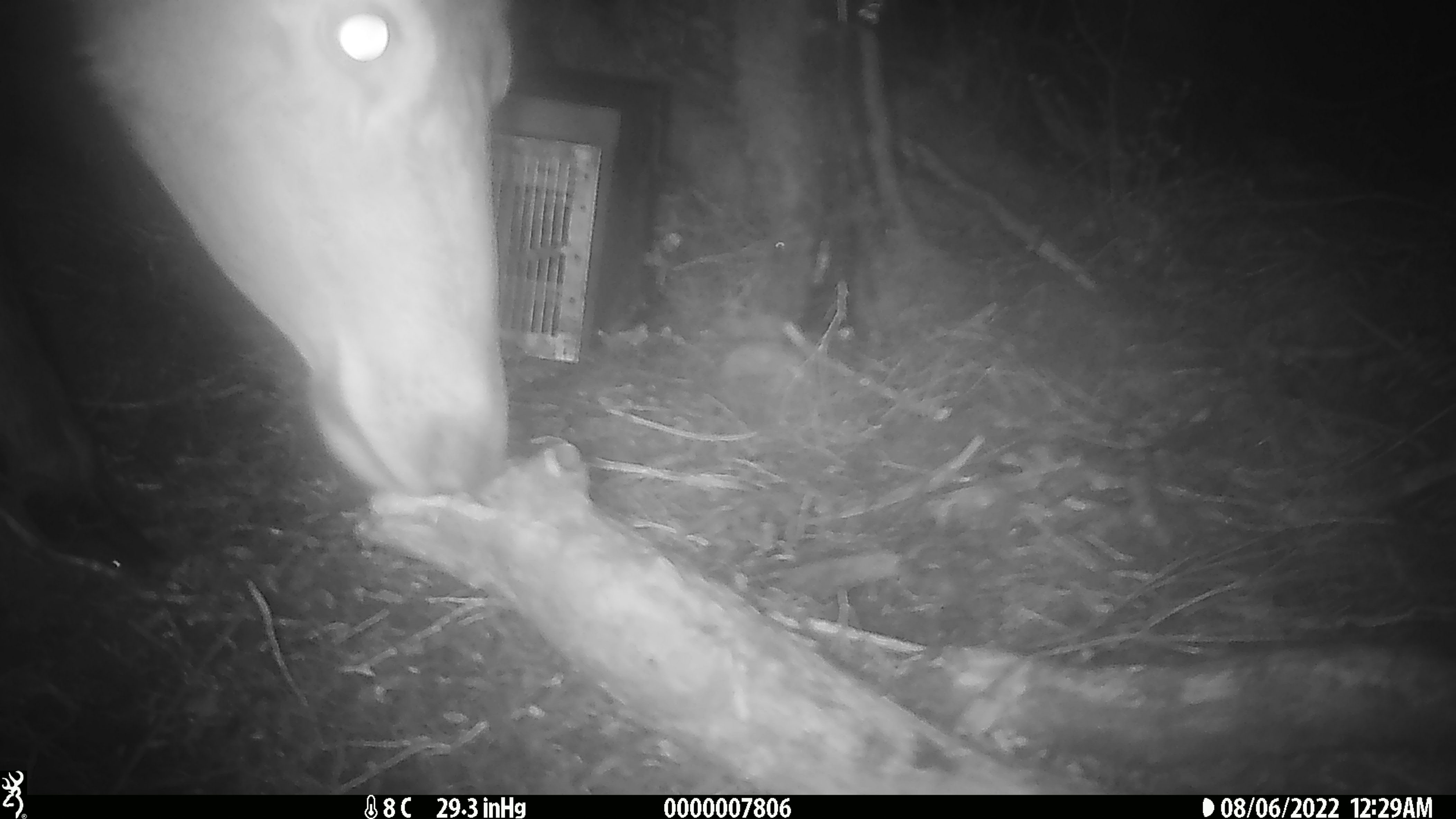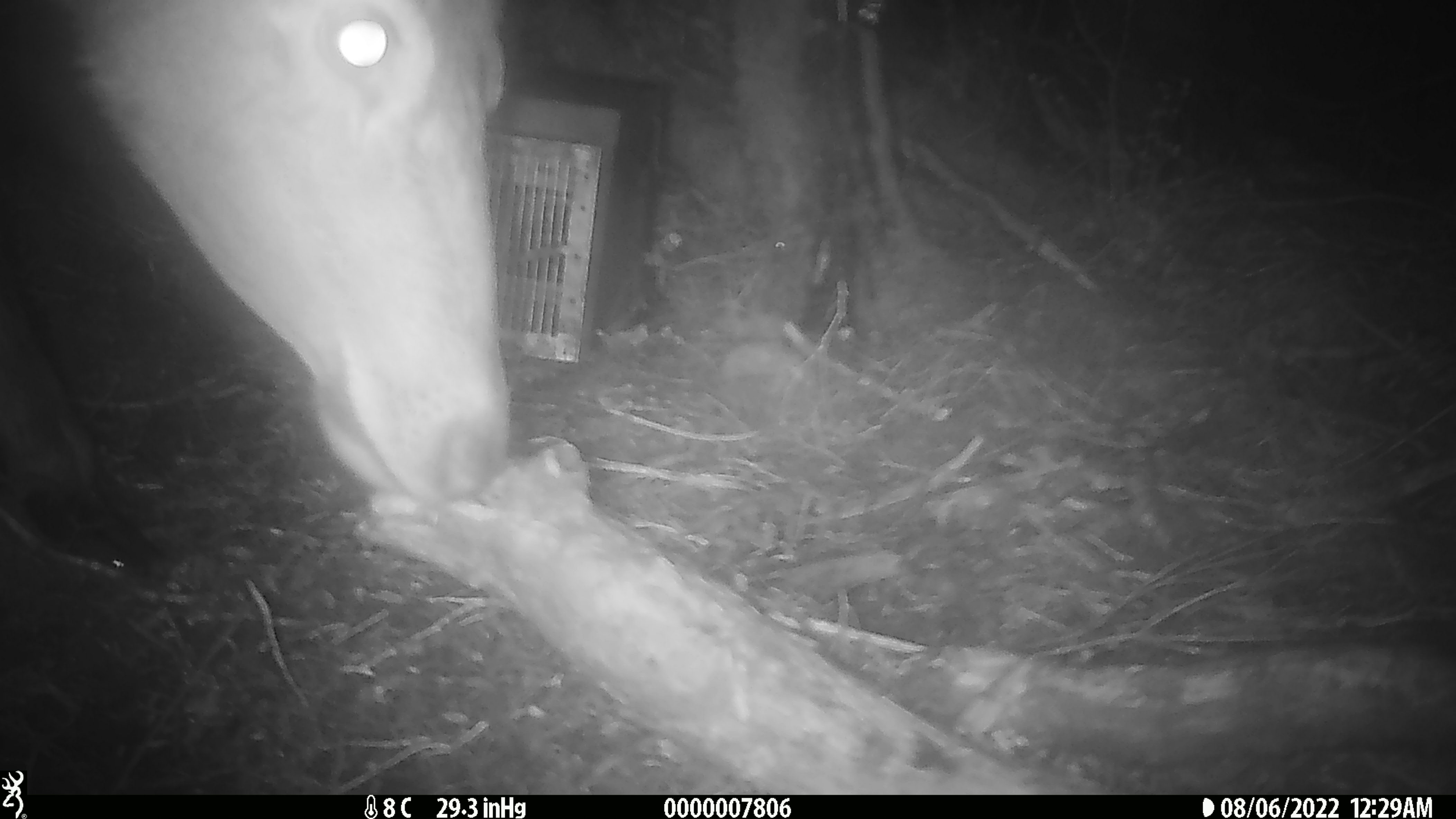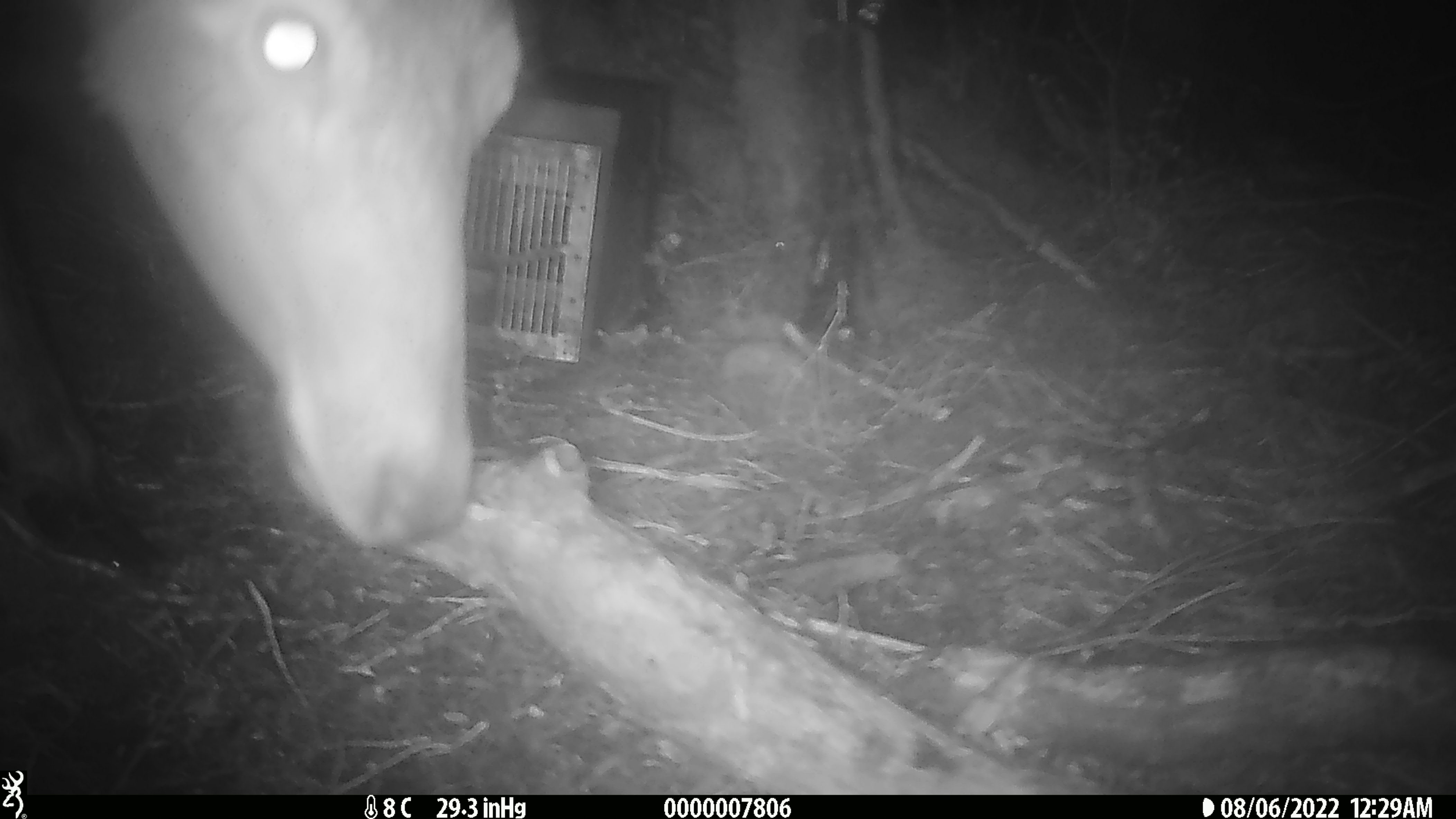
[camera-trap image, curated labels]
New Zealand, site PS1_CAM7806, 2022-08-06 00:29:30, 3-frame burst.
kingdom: Animalia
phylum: Chordata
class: Mammalia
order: Artiodactyla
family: Cervidae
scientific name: Cervidae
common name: deer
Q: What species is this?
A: Deer (Cervidae).